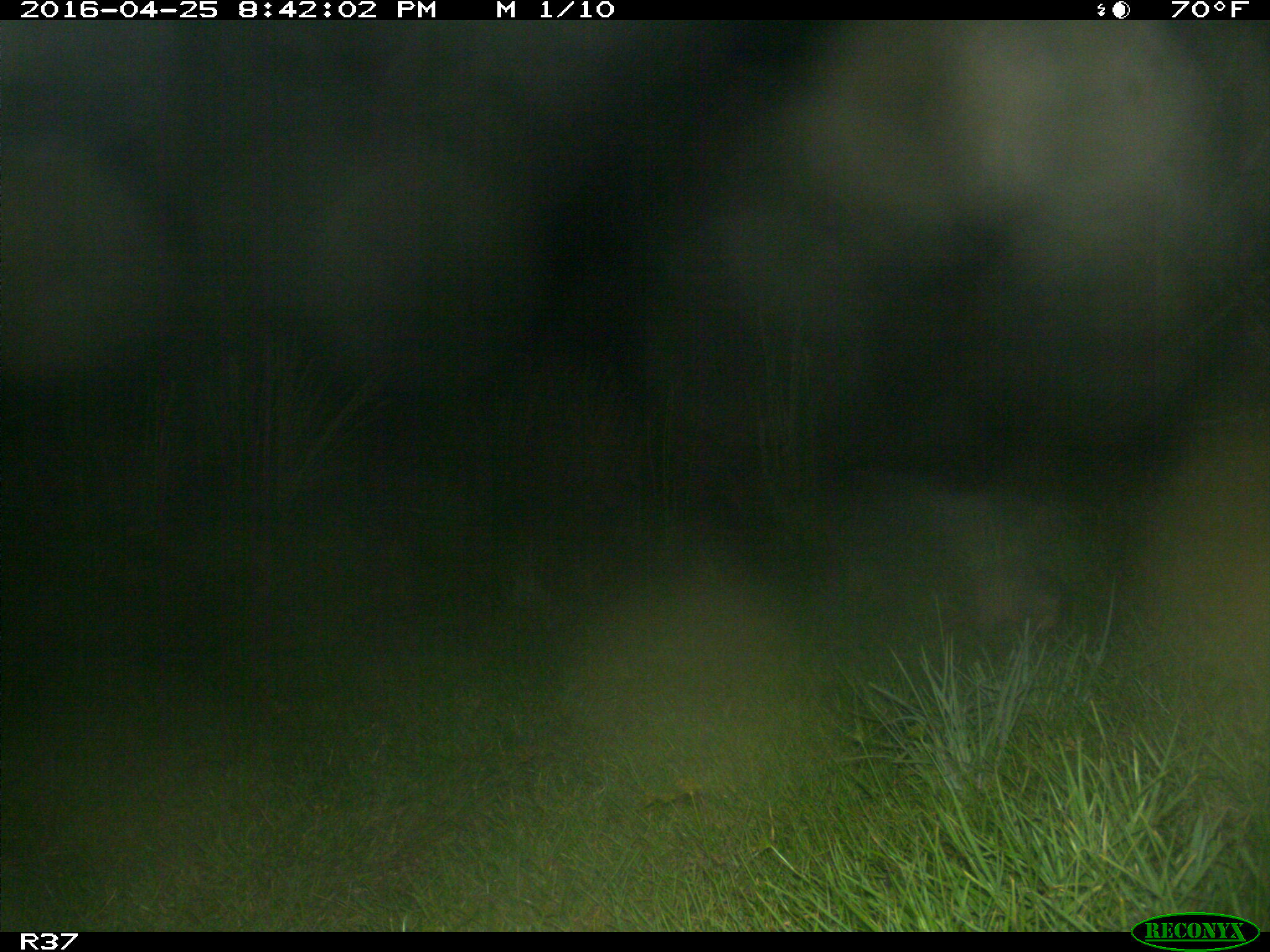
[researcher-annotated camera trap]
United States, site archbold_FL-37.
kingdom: Animalia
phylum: Chordata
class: Mammalia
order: Cingulata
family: Dasypodidae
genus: Dasypus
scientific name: Dasypus novemcinctus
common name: nine-banded armadillo